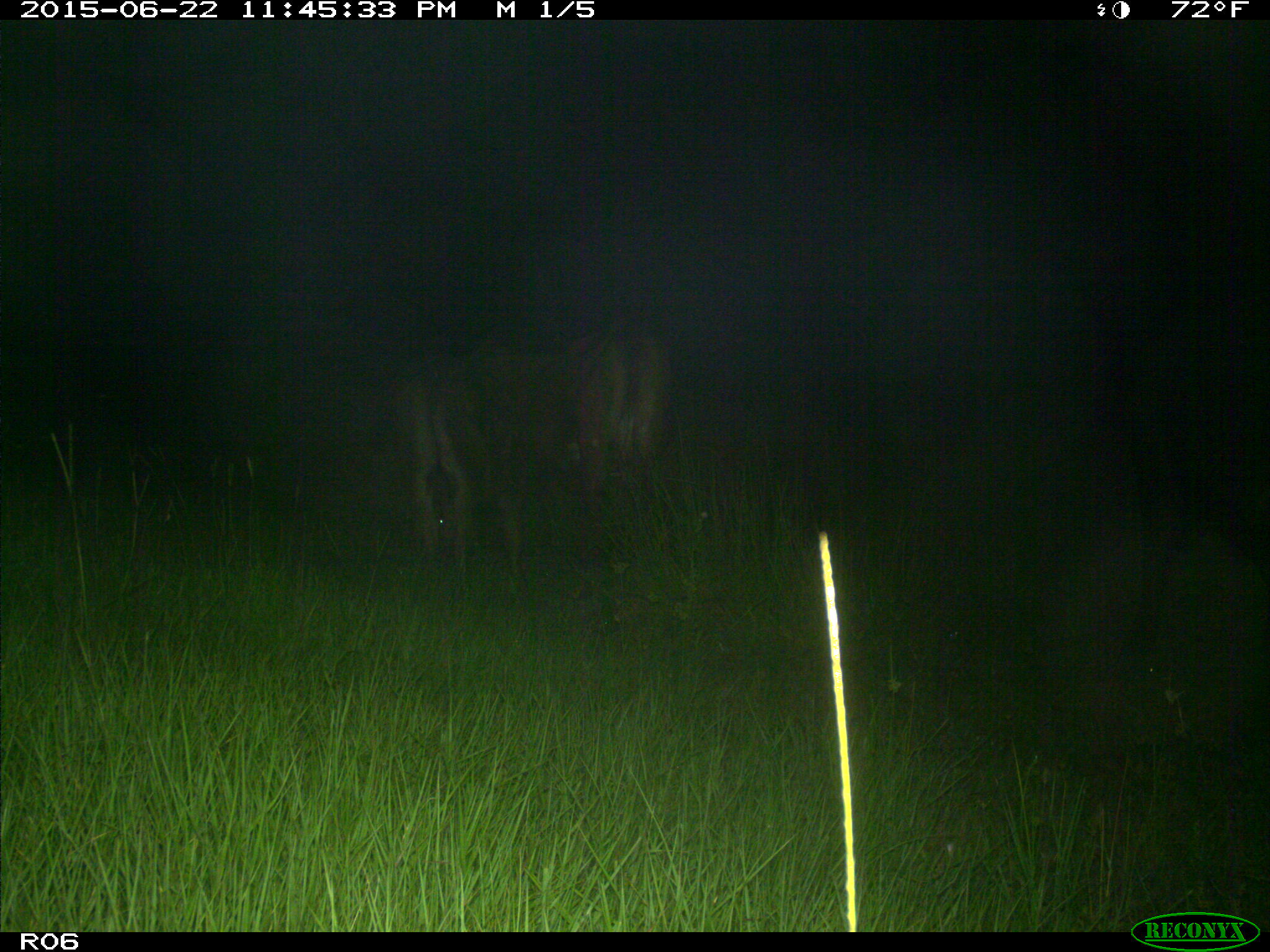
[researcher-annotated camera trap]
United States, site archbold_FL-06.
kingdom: Animalia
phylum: Chordata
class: Mammalia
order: Artiodactyla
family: Bovidae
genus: Bos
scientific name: Bos taurus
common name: domestic cow